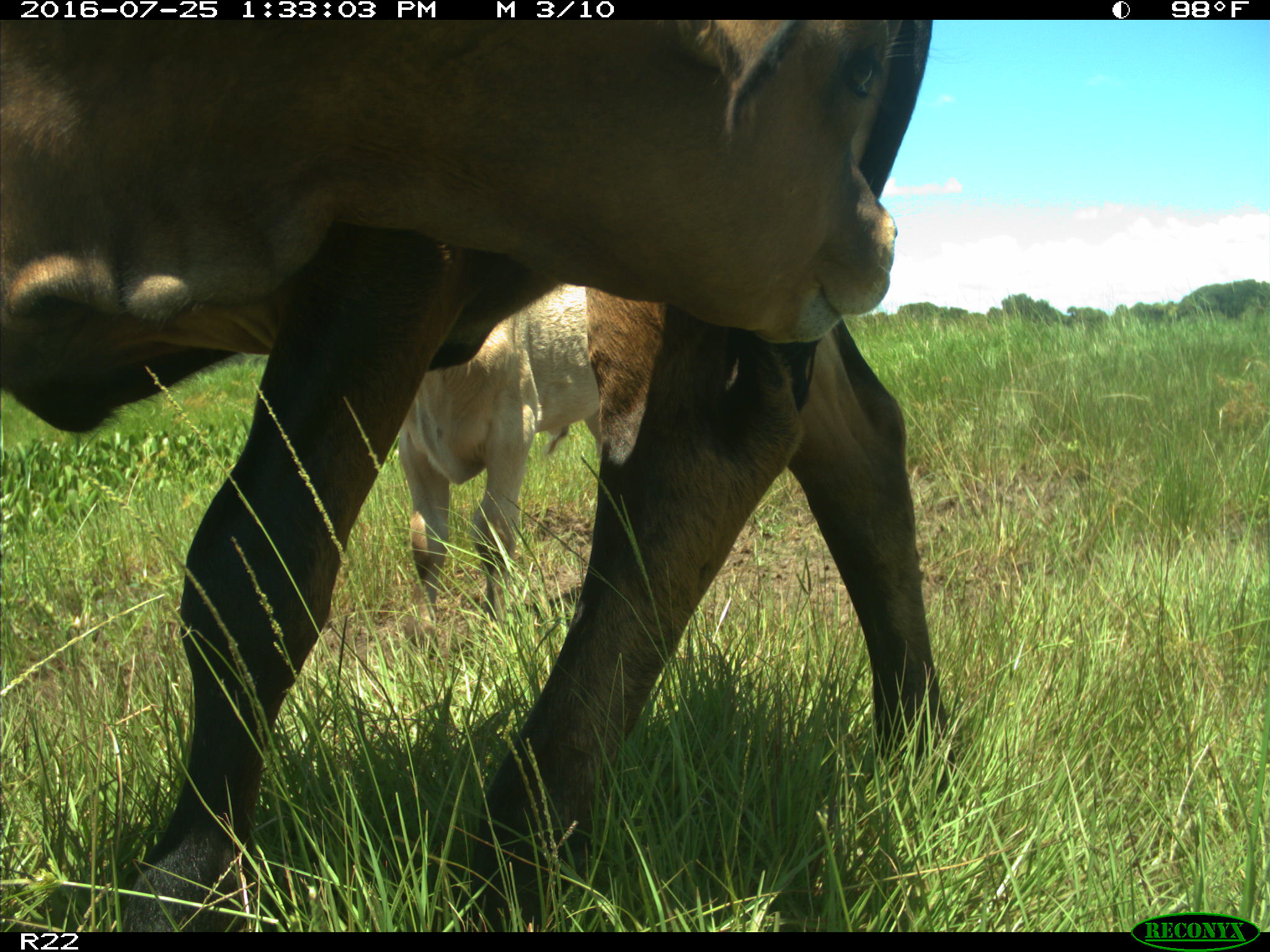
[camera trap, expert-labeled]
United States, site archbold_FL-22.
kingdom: Animalia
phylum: Chordata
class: Mammalia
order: Artiodactyla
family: Bovidae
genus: Bos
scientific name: Bos taurus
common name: domestic cow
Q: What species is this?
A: Bos taurus (domestic cow).